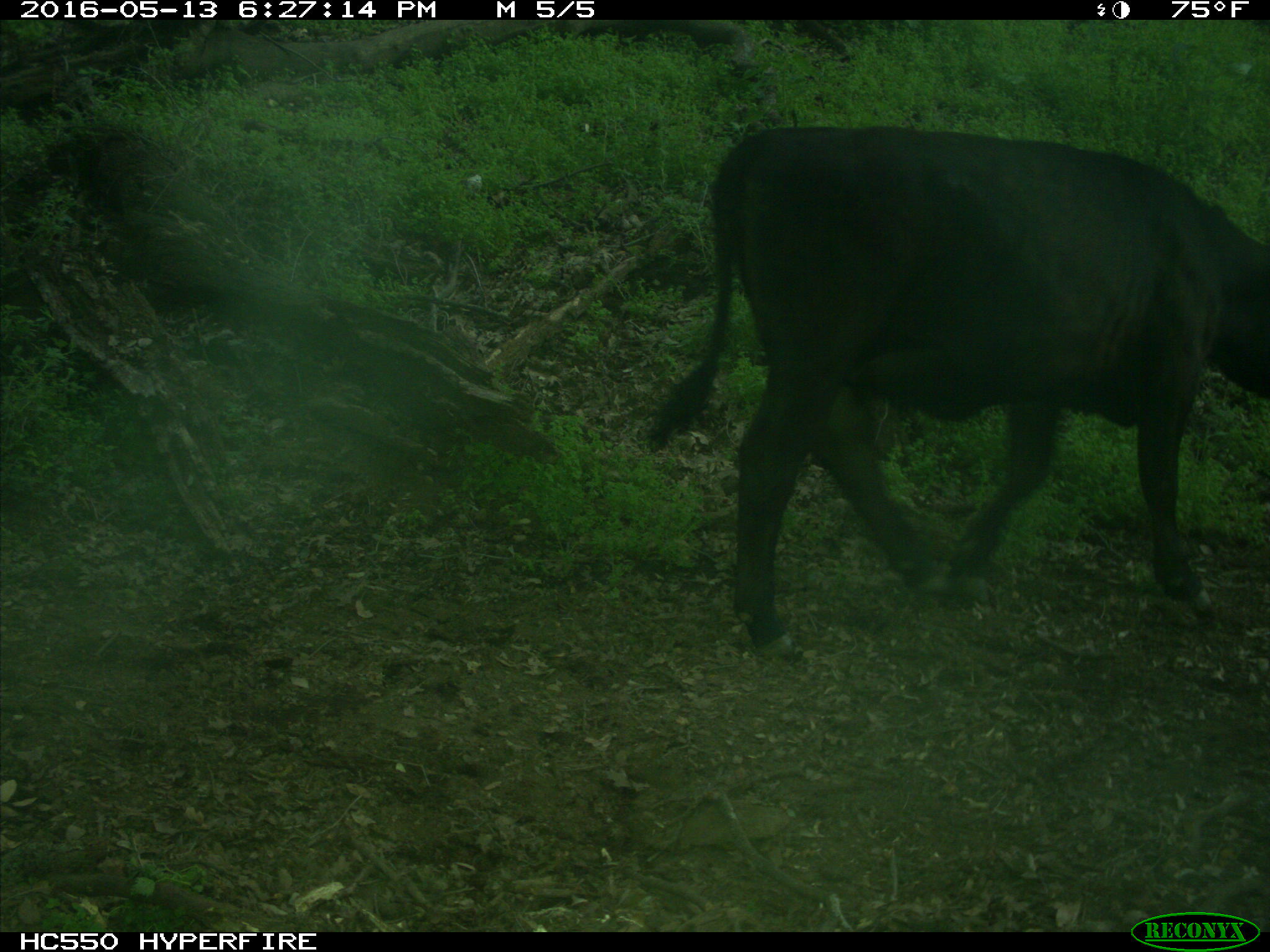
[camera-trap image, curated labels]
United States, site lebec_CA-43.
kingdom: Animalia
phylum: Chordata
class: Mammalia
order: Artiodactyla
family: Bovidae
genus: Bos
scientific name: Bos taurus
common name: domestic cow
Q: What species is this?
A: Bos taurus (domestic cow).